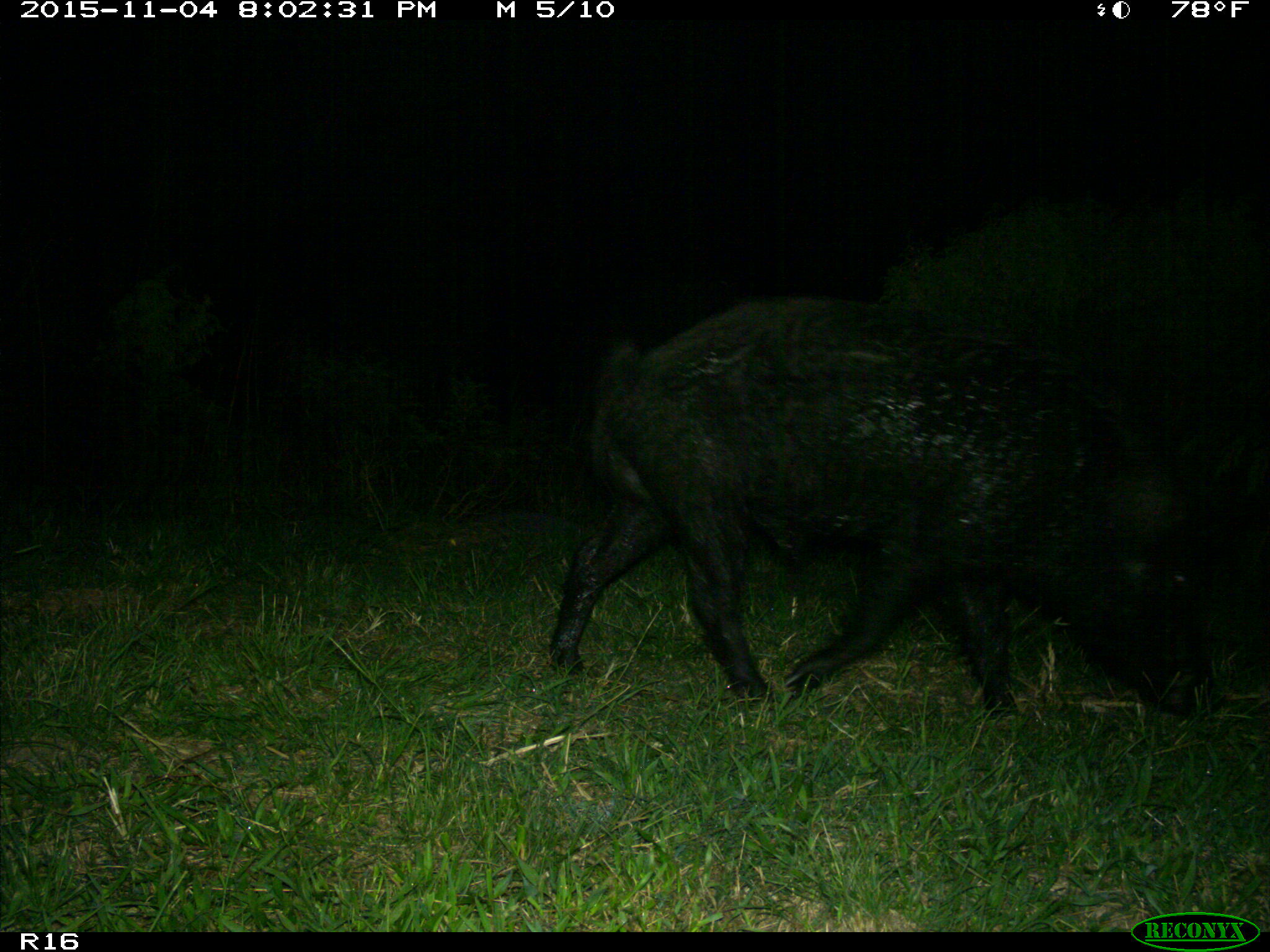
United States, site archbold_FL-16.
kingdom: Animalia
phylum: Chordata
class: Mammalia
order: Artiodactyla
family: Suidae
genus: Sus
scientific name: Sus scrofa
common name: wild boar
Sus scrofa (wild boar).